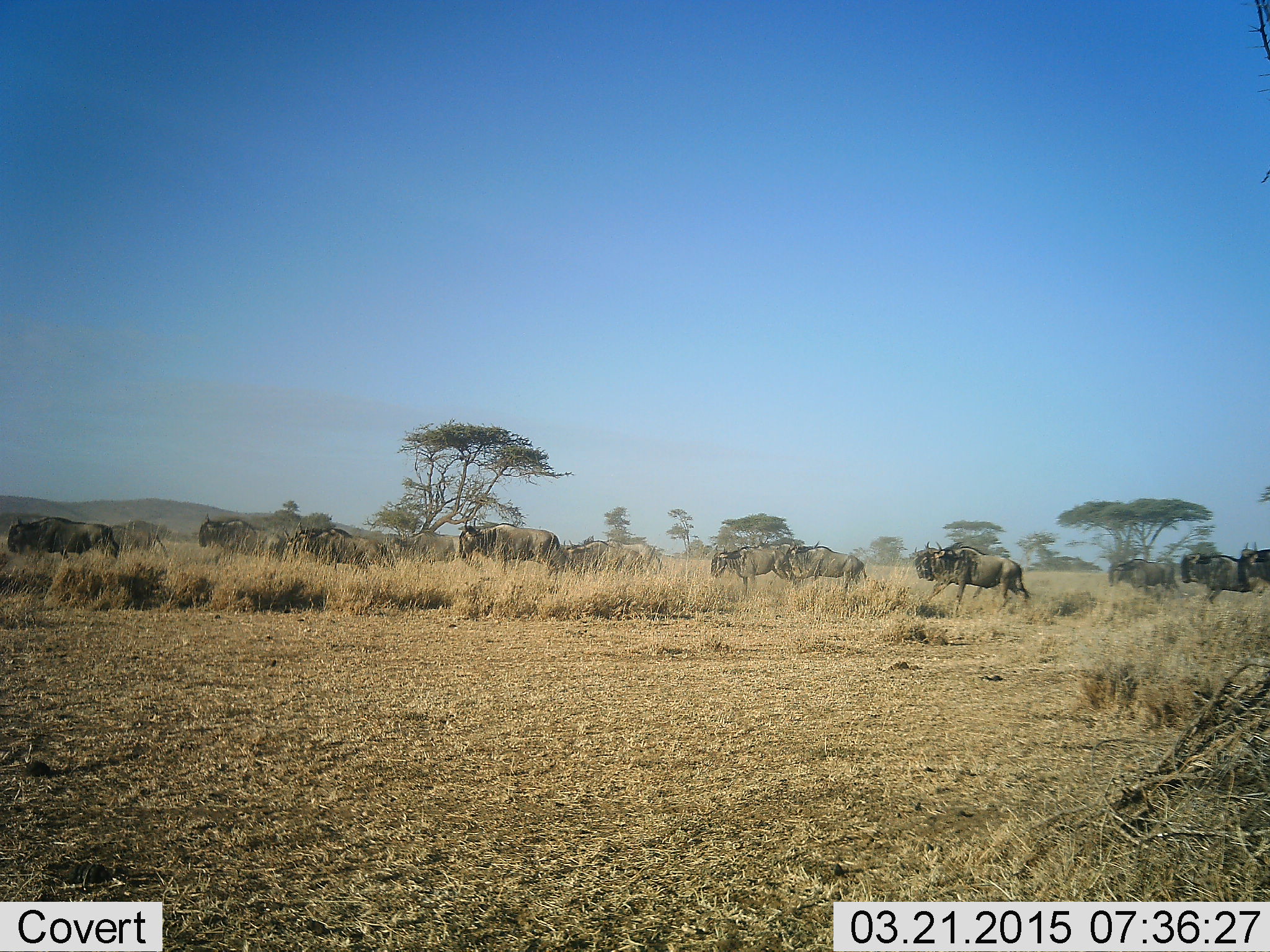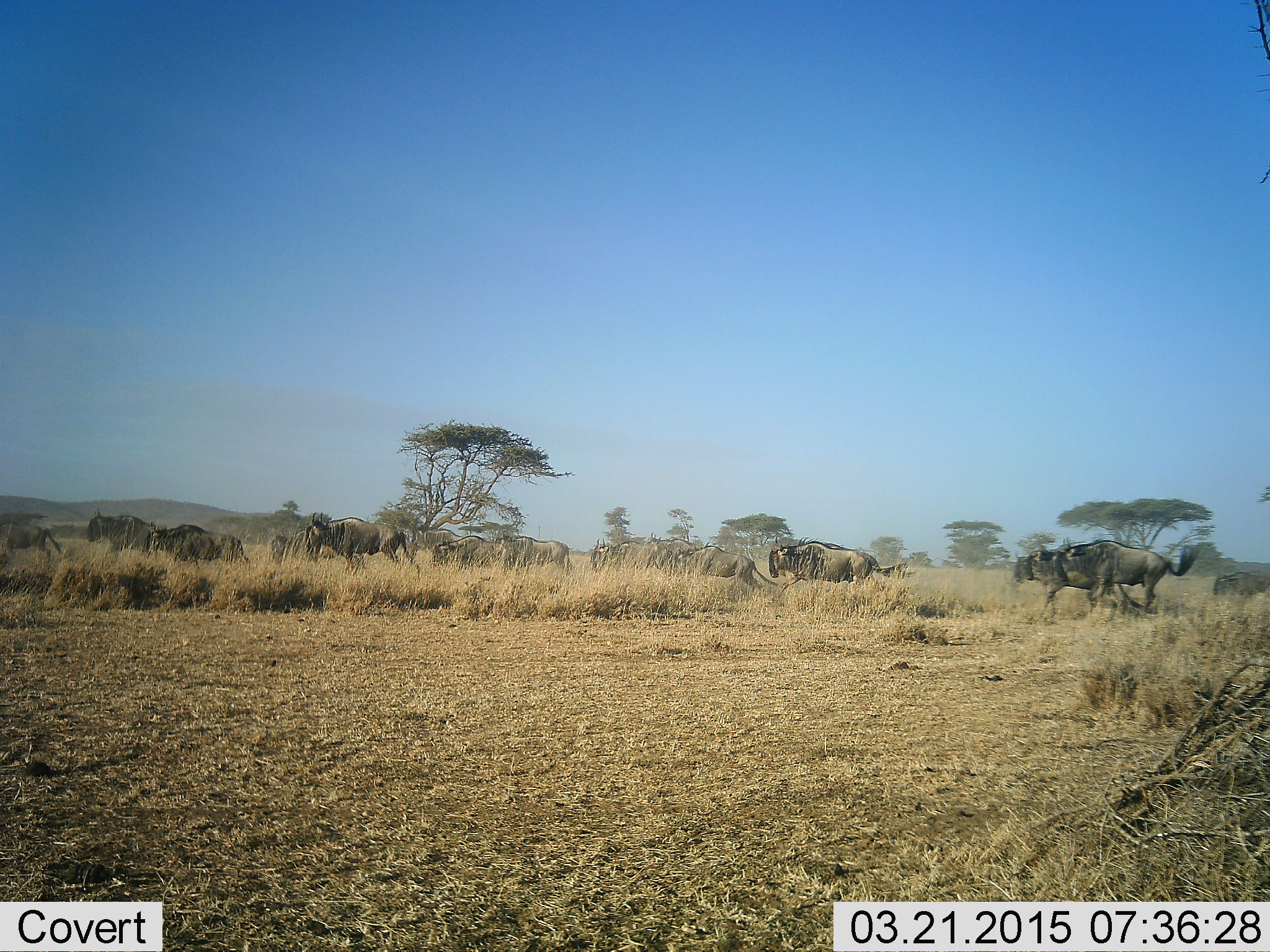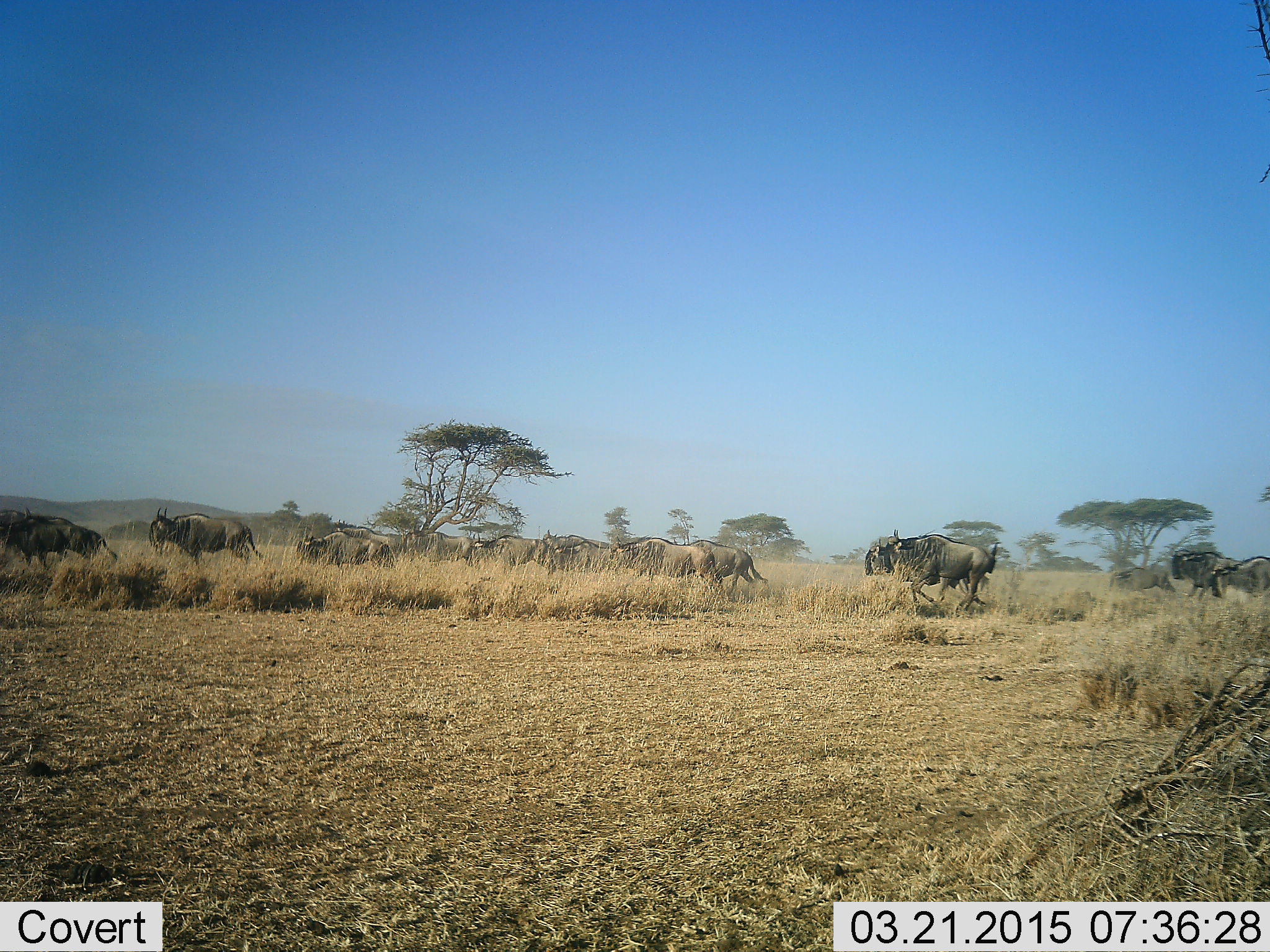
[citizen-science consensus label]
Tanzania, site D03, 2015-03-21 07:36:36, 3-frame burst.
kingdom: Animalia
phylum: Chordata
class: Mammalia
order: Artiodactyla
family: Bovidae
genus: Connochaetes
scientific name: Connochaetes taurinus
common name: blue wildebeest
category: wildebeest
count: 11-50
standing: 10%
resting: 10%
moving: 90%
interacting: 20%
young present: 10%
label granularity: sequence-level